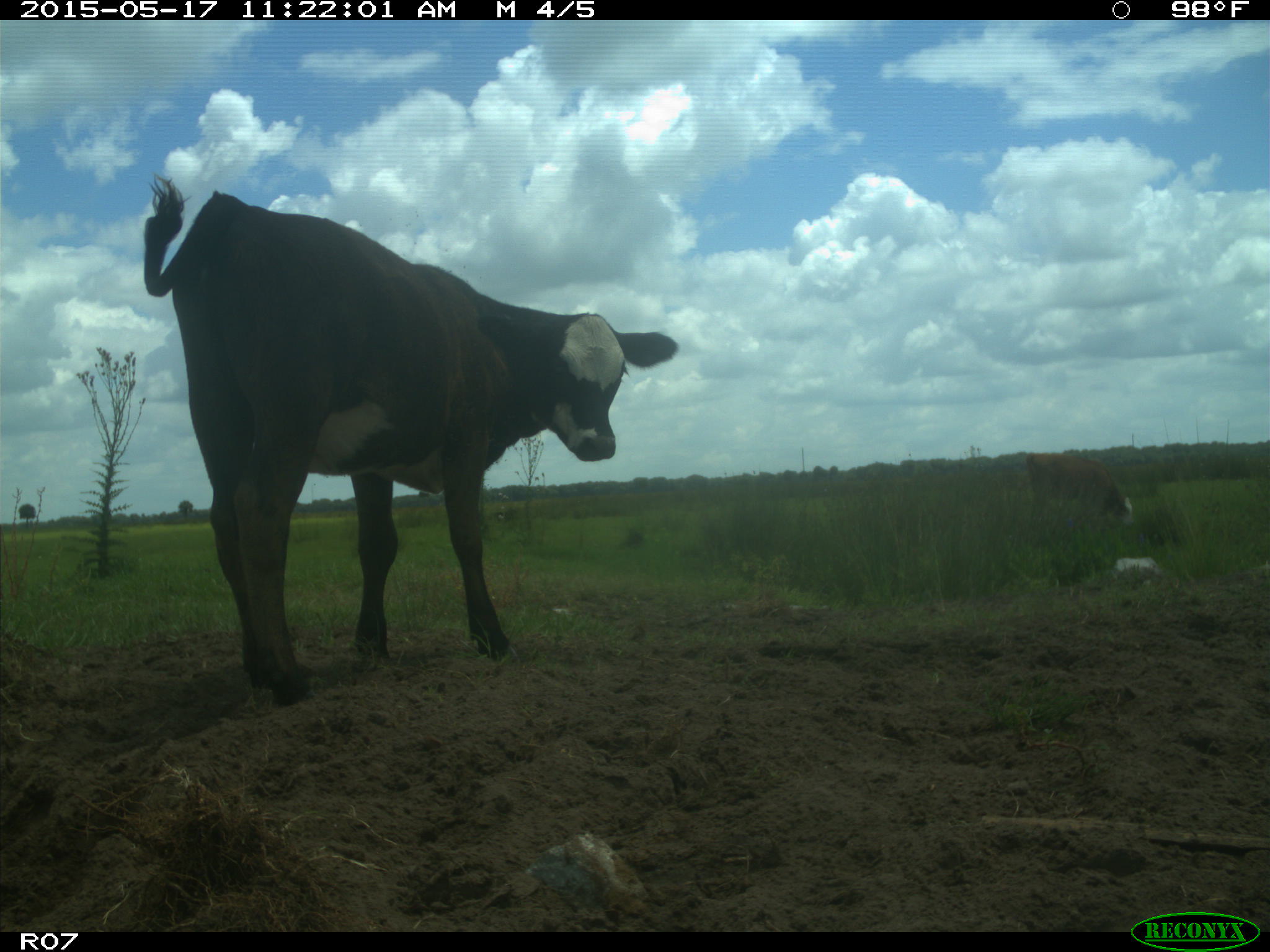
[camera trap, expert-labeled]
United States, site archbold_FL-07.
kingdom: Animalia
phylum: Chordata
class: Mammalia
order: Artiodactyla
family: Bovidae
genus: Bos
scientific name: Bos taurus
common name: domestic cow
Bos taurus (domestic cow).